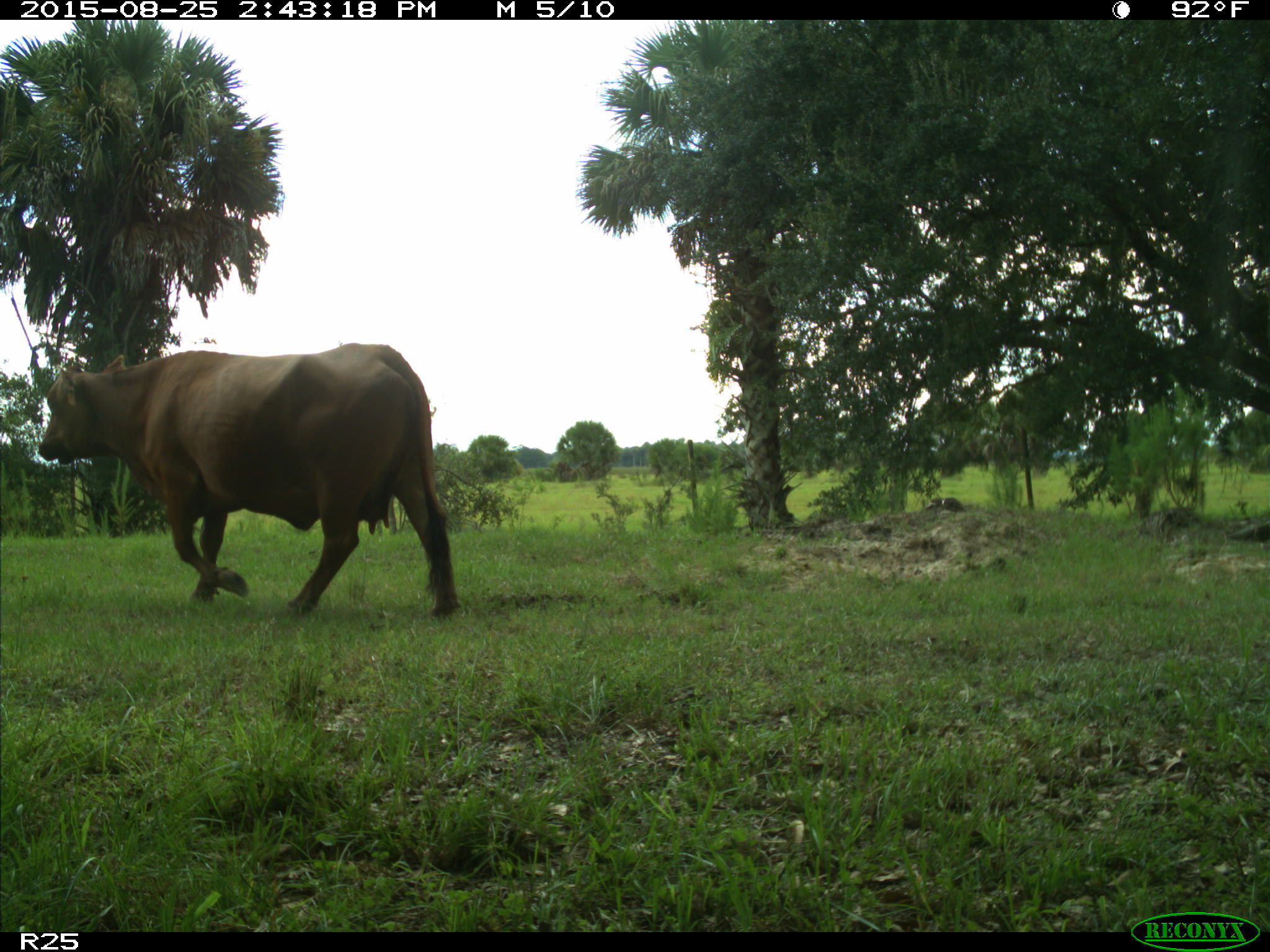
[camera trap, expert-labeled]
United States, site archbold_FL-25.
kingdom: Animalia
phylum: Chordata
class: Mammalia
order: Artiodactyla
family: Bovidae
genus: Bos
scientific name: Bos taurus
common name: domestic cow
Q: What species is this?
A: Bos taurus (domestic cow).